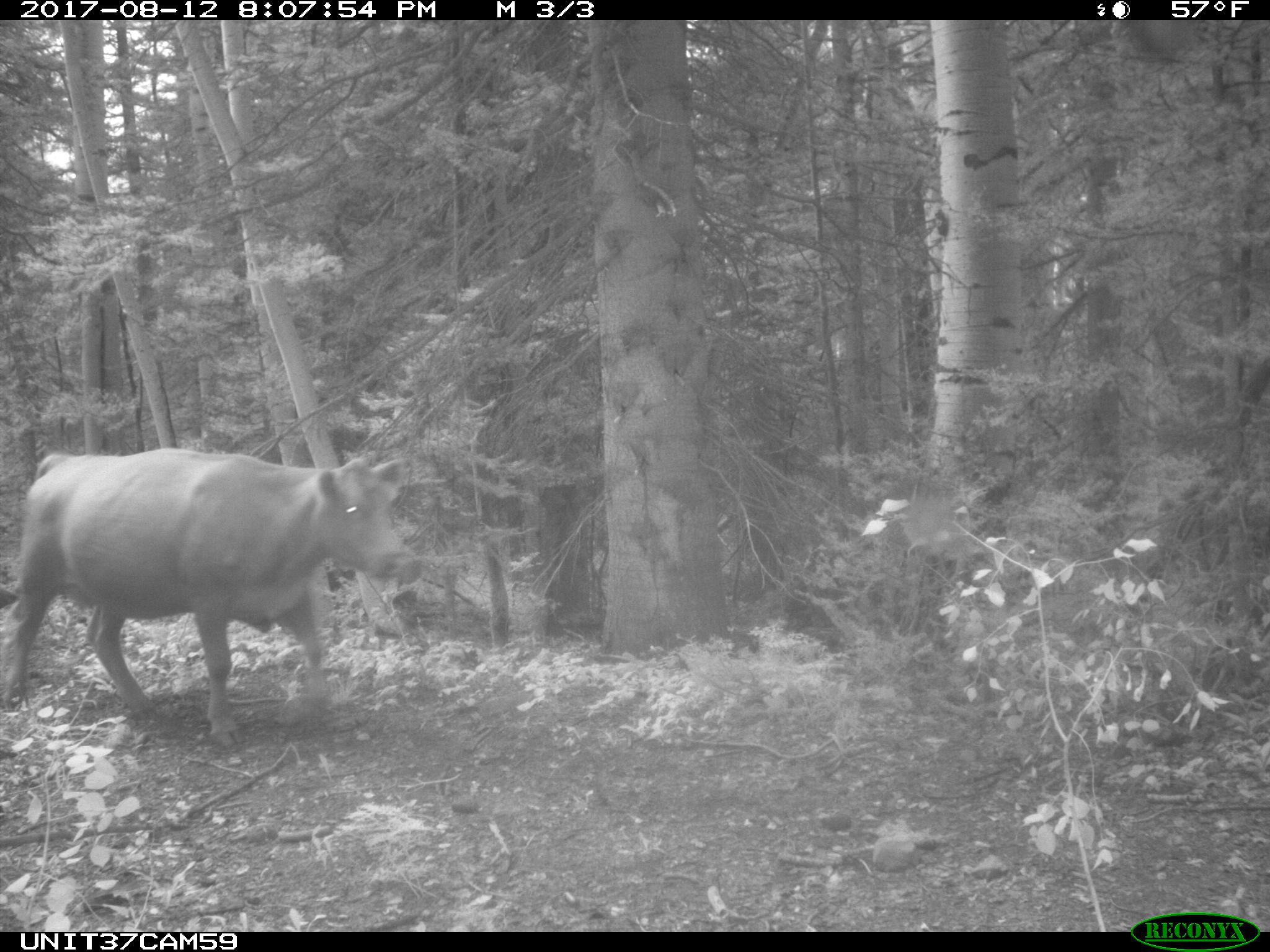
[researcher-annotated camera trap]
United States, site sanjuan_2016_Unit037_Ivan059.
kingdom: Animalia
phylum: Chordata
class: Mammalia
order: Artiodactyla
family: Bovidae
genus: Bos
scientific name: Bos taurus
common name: domestic cow